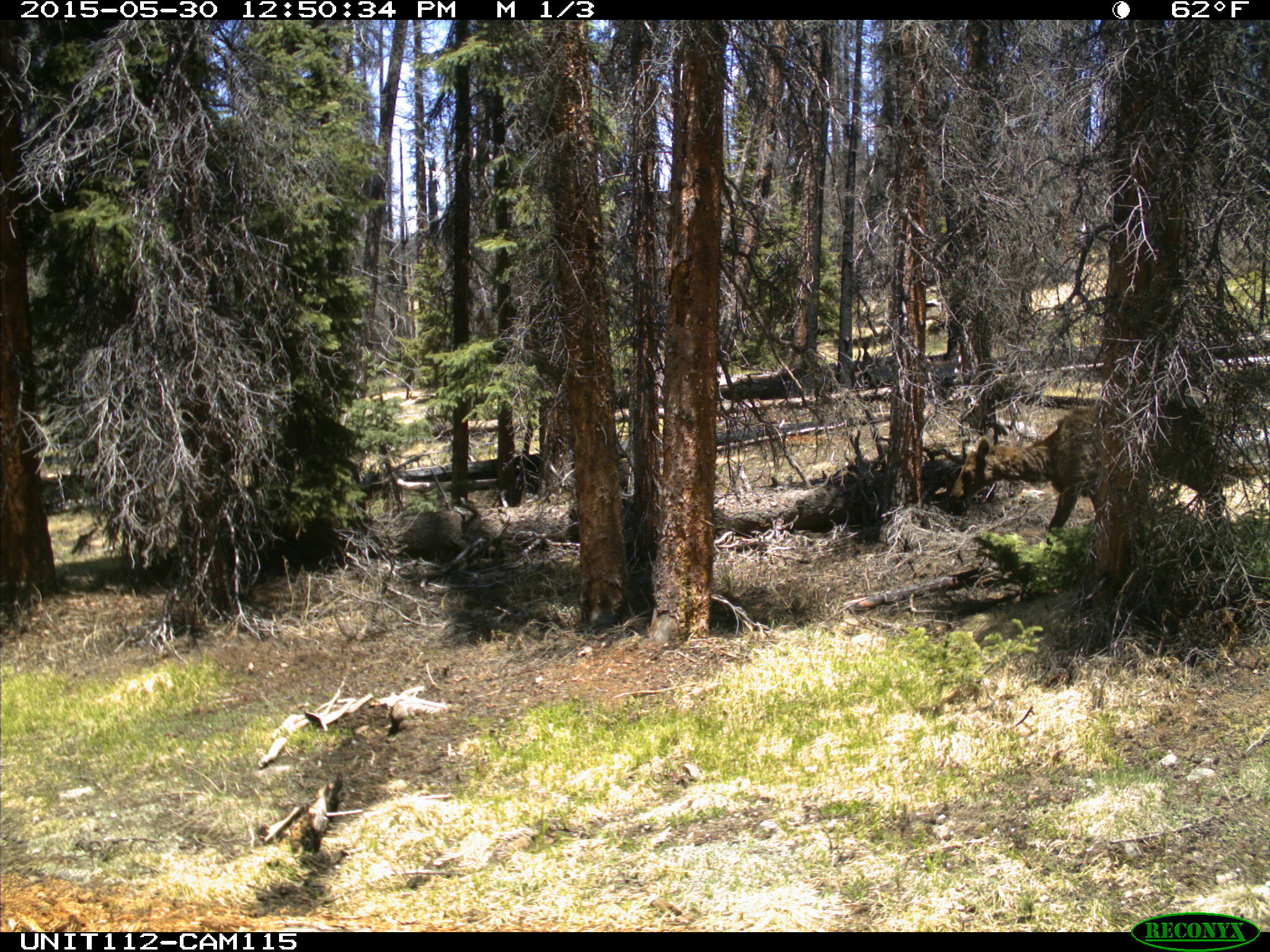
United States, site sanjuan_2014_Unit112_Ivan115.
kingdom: Animalia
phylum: Chordata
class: Mammalia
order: Artiodactyla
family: Cervidae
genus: Cervus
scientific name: Cervus elaphus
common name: red deer